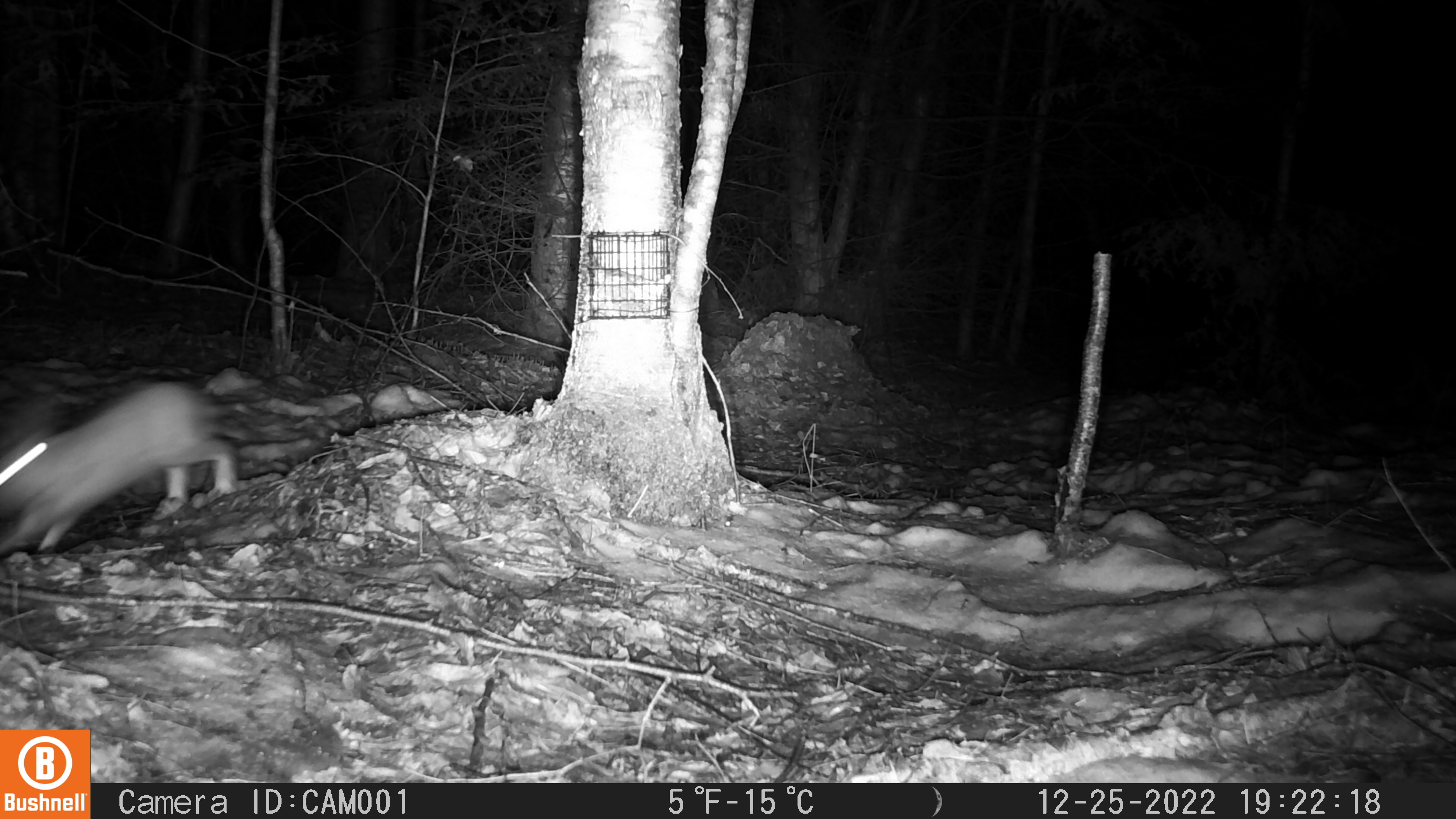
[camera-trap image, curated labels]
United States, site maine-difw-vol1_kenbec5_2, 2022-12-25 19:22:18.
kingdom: Animalia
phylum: Chordata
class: Mammalia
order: Lagomorpha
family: Leporidae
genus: Lepus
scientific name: Lepus americanus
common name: snowshoe hare